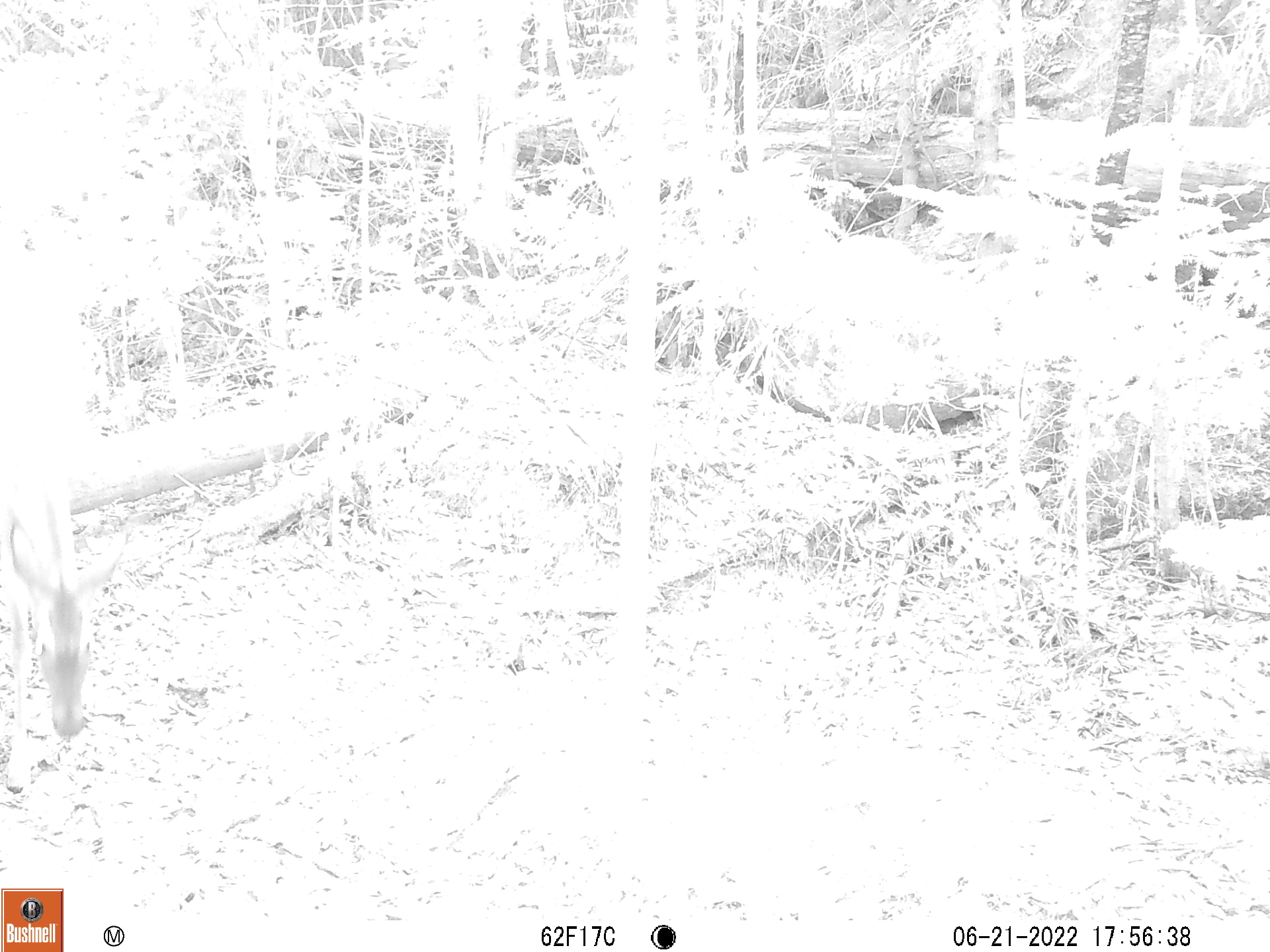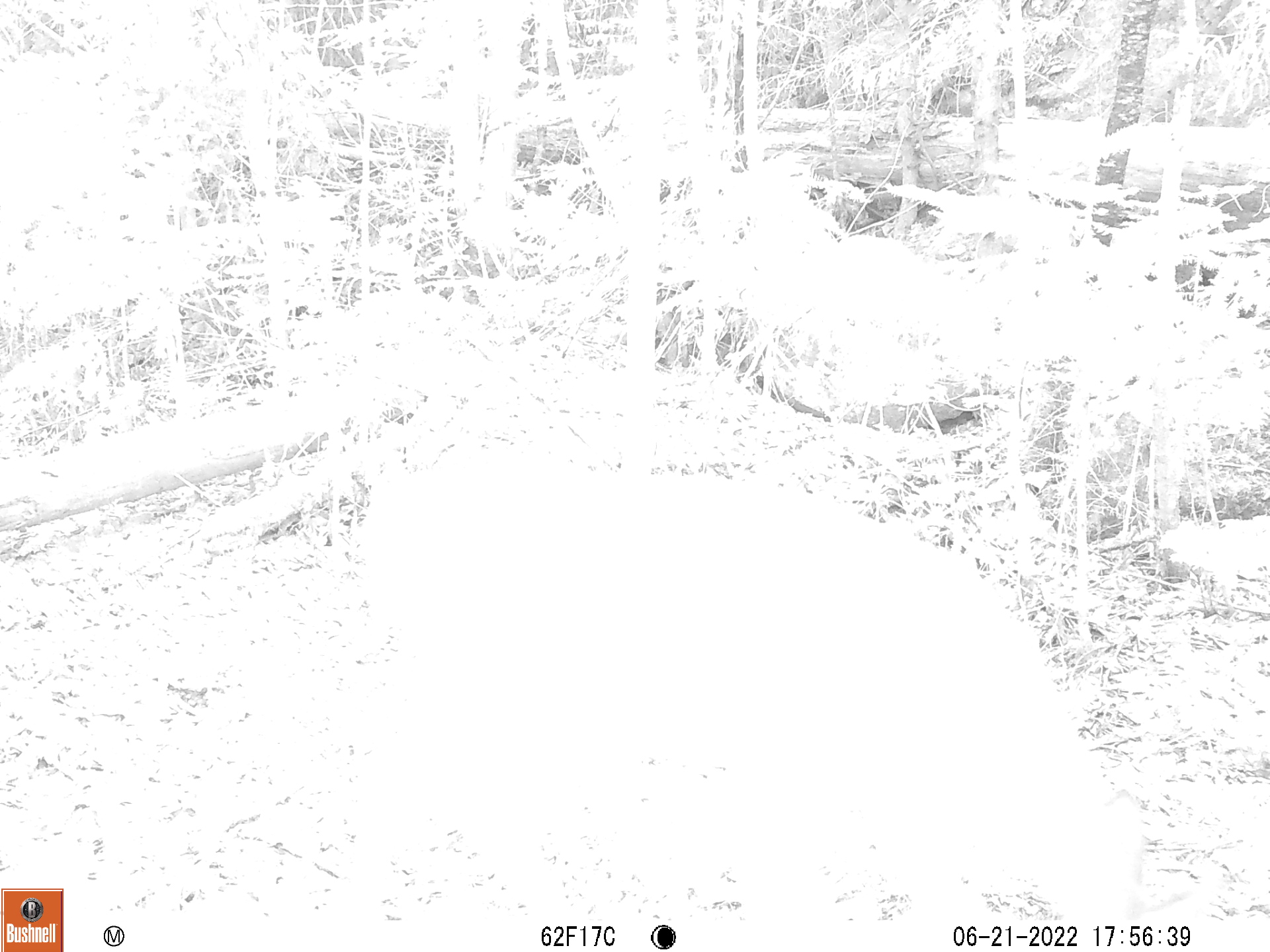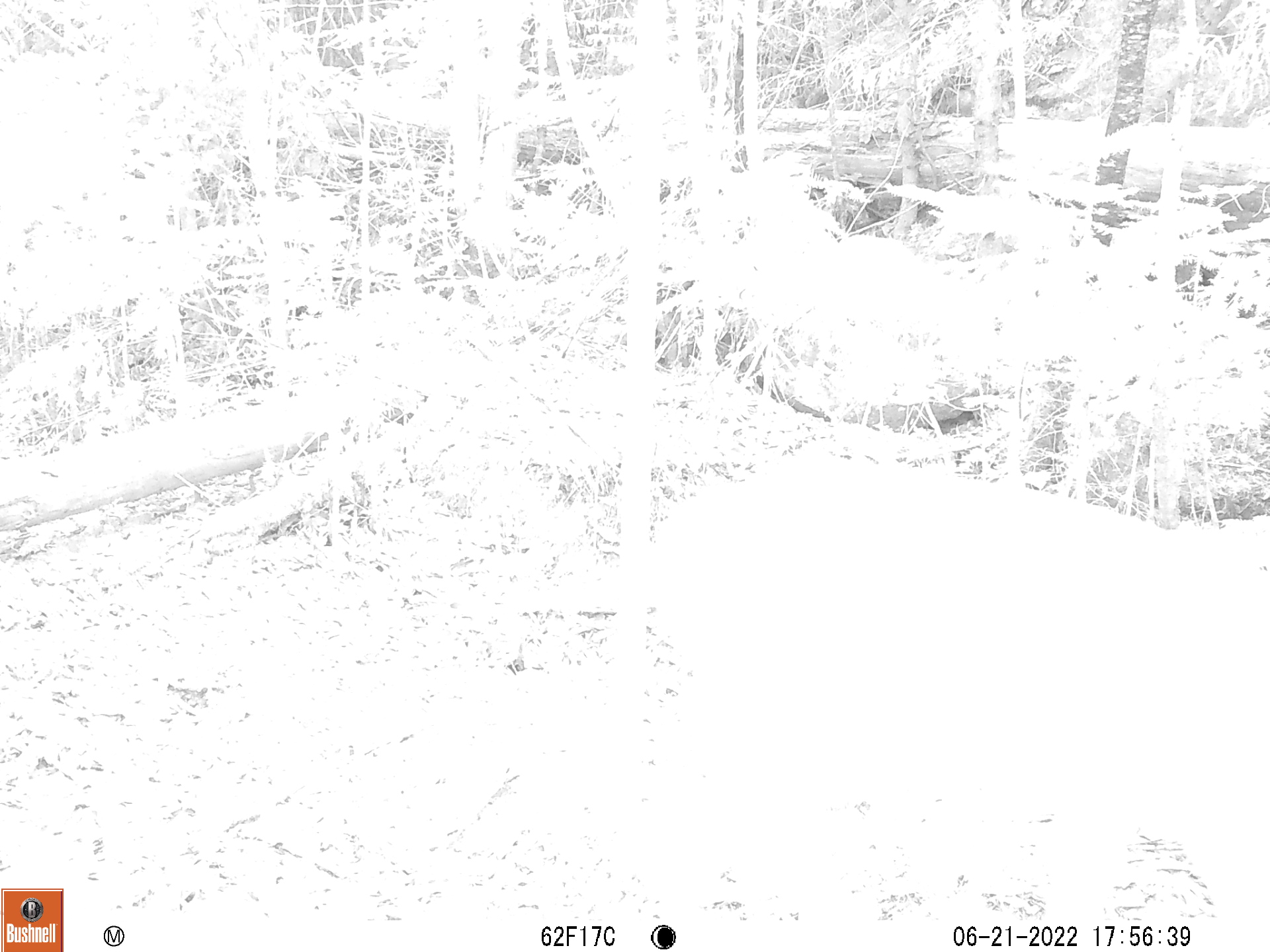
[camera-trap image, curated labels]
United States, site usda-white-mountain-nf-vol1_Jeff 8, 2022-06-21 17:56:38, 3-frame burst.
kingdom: Animalia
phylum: Chordata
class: Mammalia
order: Artiodactyla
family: Cervidae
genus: Odocoileus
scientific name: Odocoileus virginianus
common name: white-tailed deer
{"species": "white-tailed deer (Odocoileus virginianus)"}